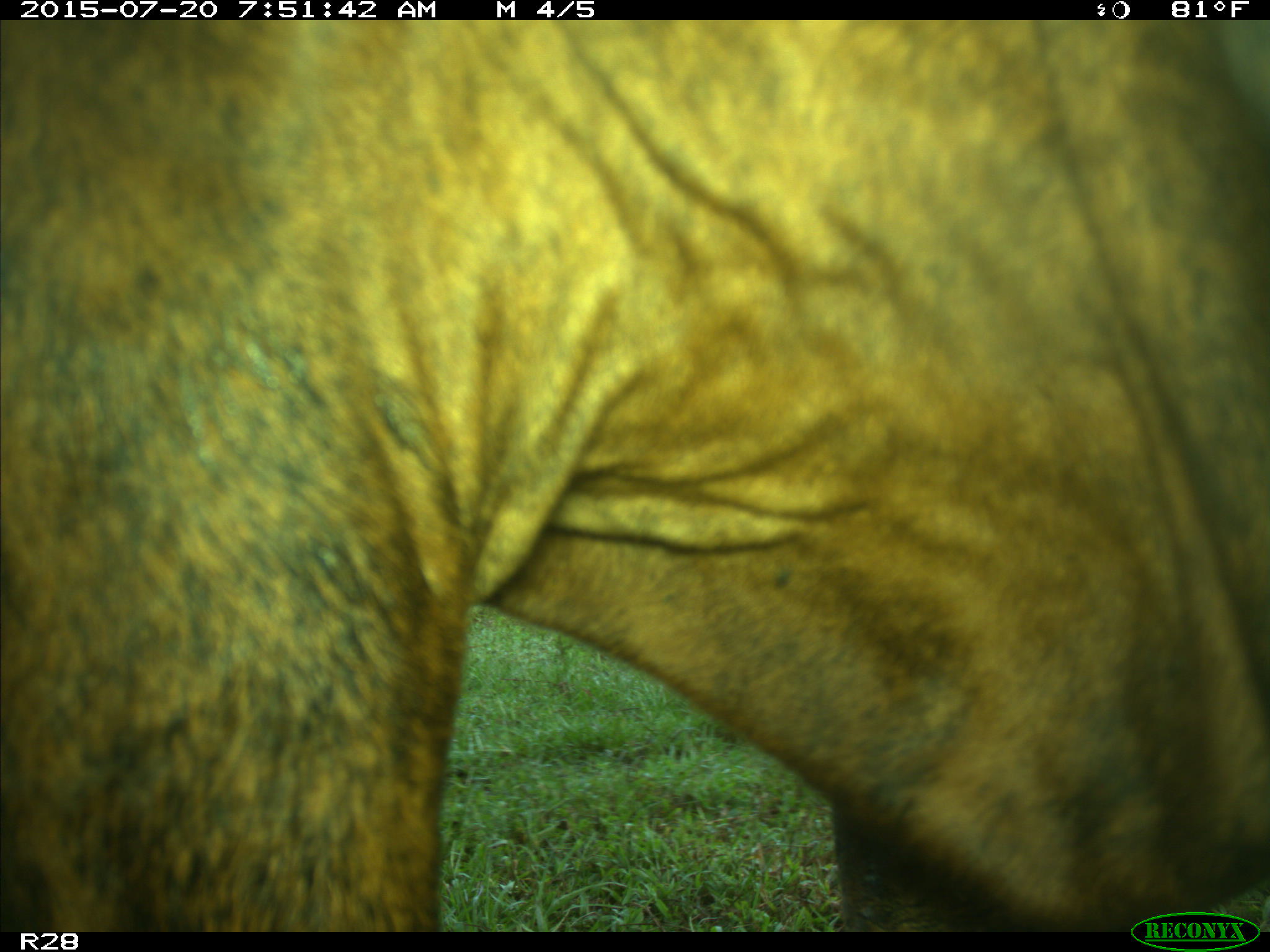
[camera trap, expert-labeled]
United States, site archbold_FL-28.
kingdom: Animalia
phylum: Chordata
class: Mammalia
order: Artiodactyla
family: Bovidae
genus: Bos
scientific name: Bos taurus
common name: domestic cow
Bos taurus (domestic cow).